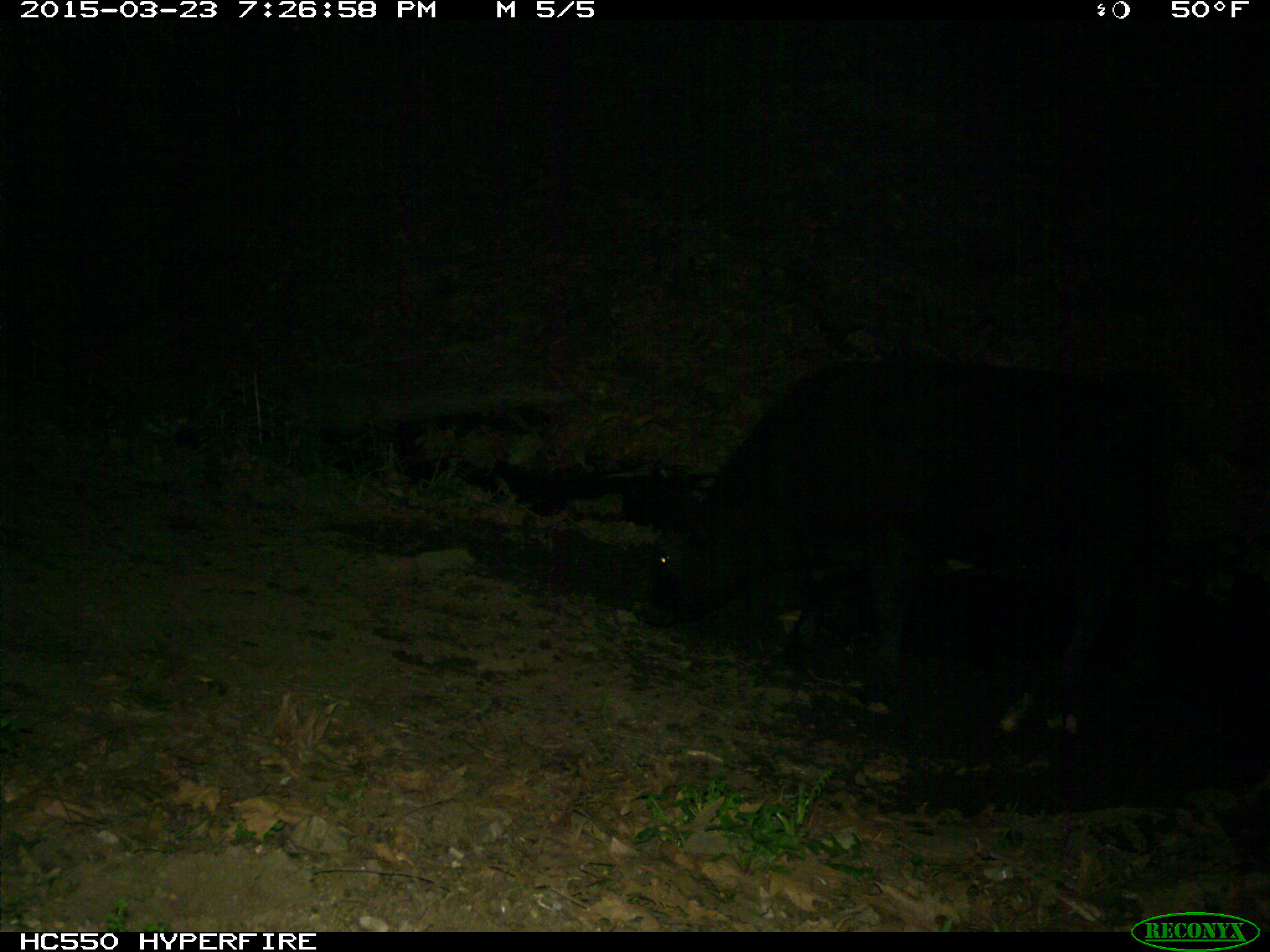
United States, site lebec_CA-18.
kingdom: Animalia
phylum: Chordata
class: Mammalia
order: Artiodactyla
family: Bovidae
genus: Bos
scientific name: Bos taurus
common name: domestic cow